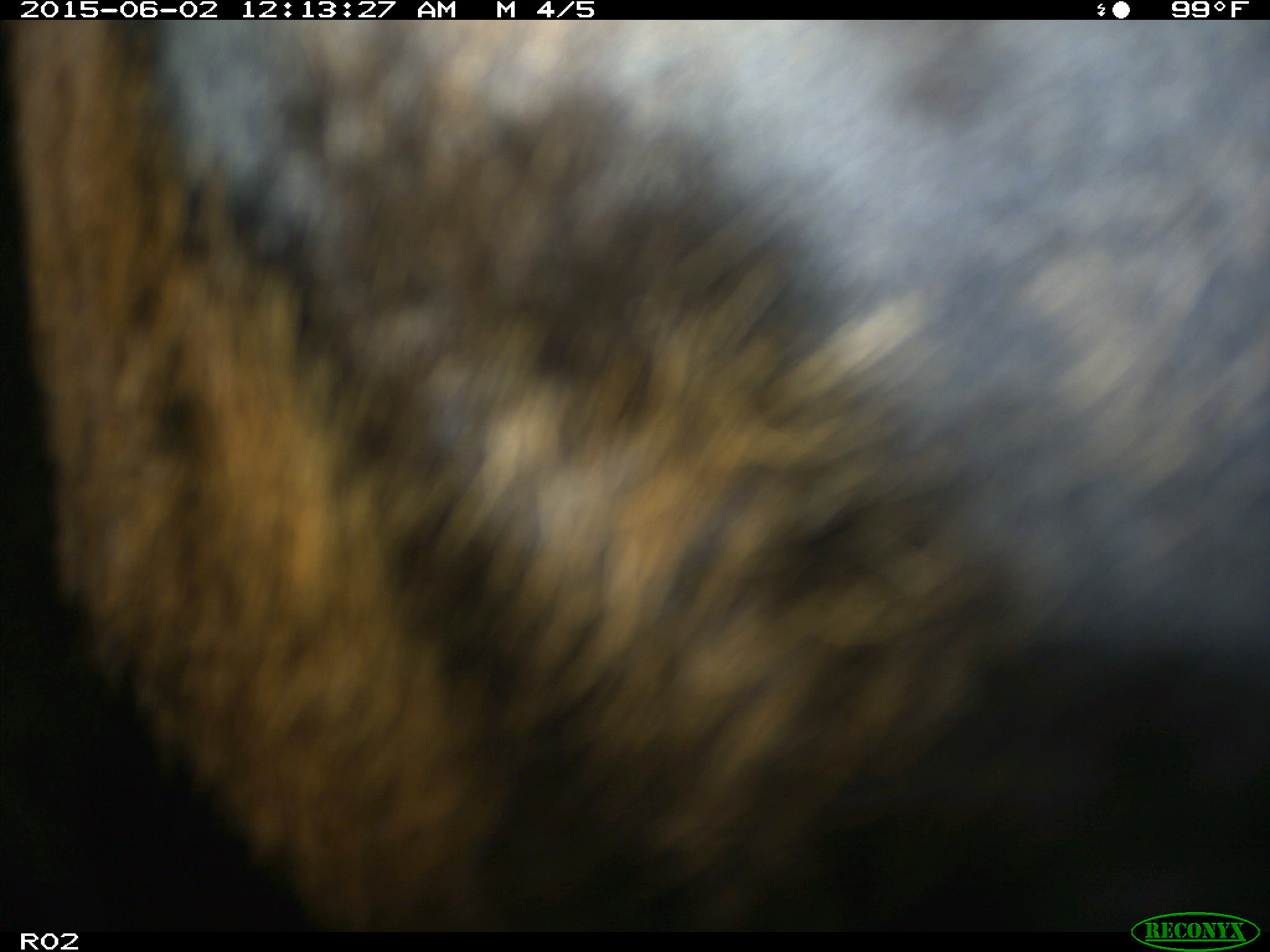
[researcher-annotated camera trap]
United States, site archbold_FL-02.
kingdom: Animalia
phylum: Chordata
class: Mammalia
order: Artiodactyla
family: Bovidae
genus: Bos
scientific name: Bos taurus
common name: domestic cow